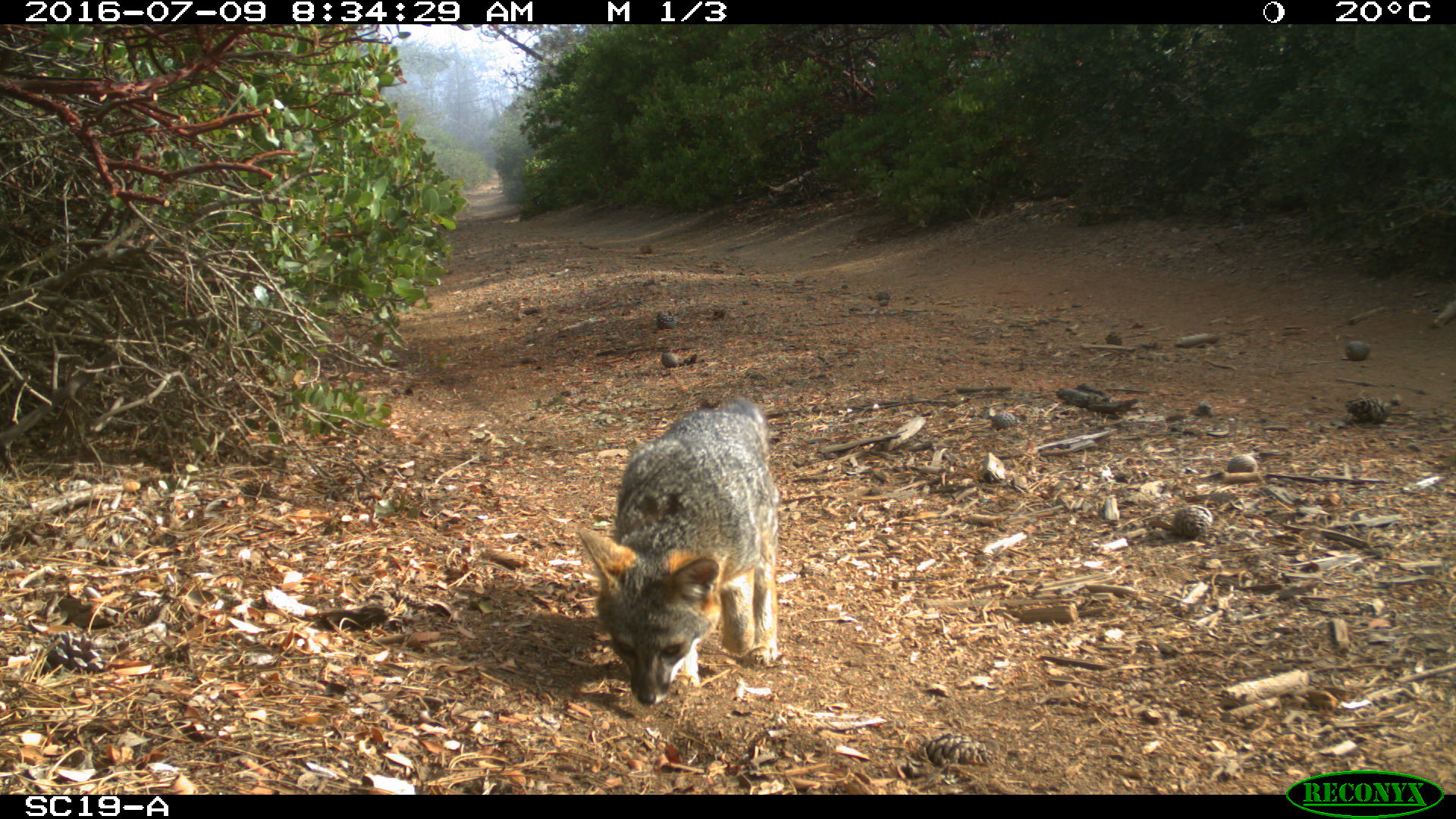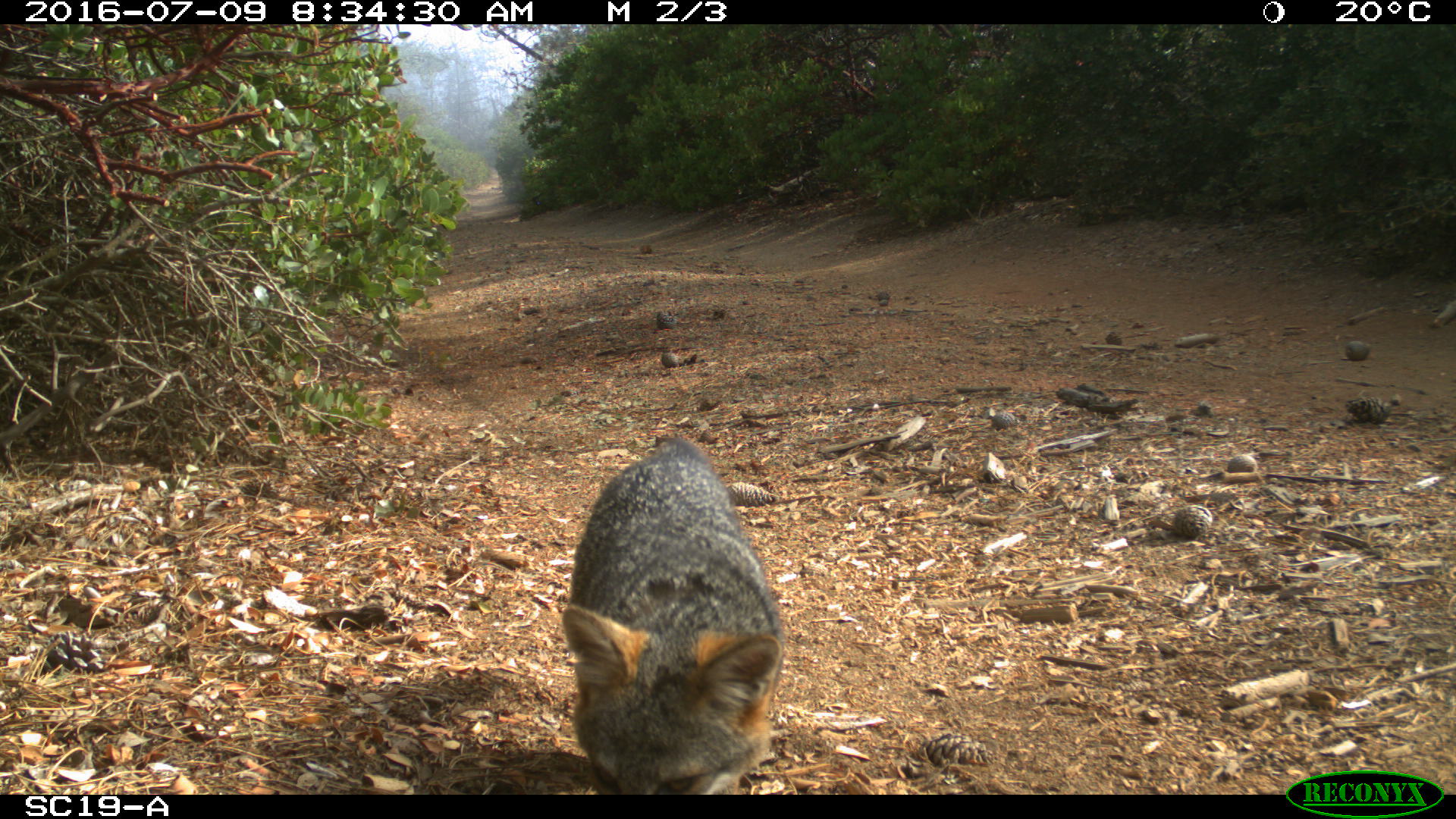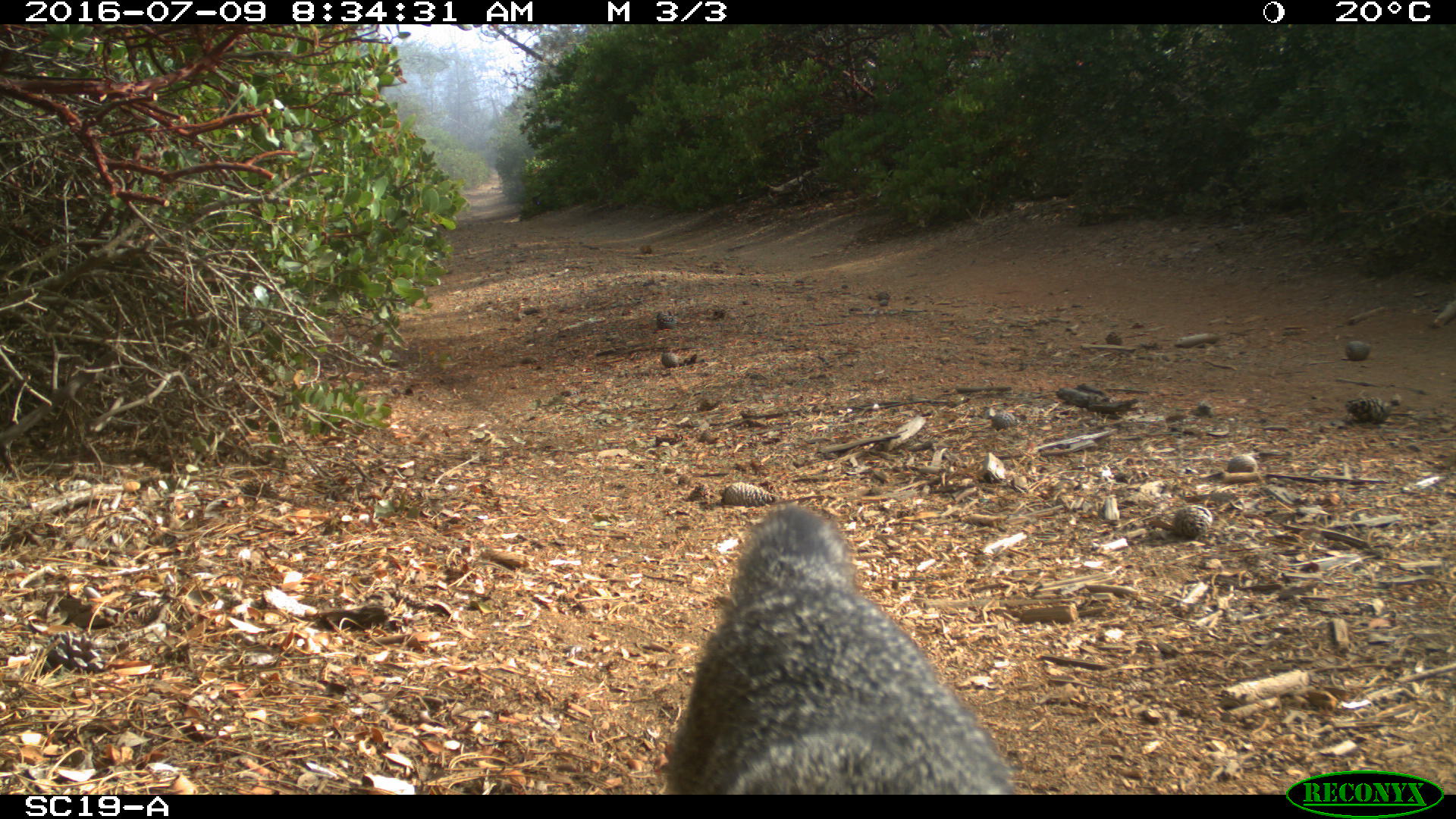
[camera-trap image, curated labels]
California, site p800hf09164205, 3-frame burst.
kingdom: Animalia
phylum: Chordata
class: Mammalia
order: Carnivora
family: Canidae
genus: Urocyon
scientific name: Urocyon littoralis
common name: island fox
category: fox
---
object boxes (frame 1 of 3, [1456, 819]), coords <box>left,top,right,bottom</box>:
fox: <box>577,398,779,708</box>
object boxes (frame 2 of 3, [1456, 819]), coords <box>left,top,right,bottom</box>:
fox: <box>561,436,785,794</box>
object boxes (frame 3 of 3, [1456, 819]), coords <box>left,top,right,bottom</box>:
fox: <box>670,503,1016,794</box>